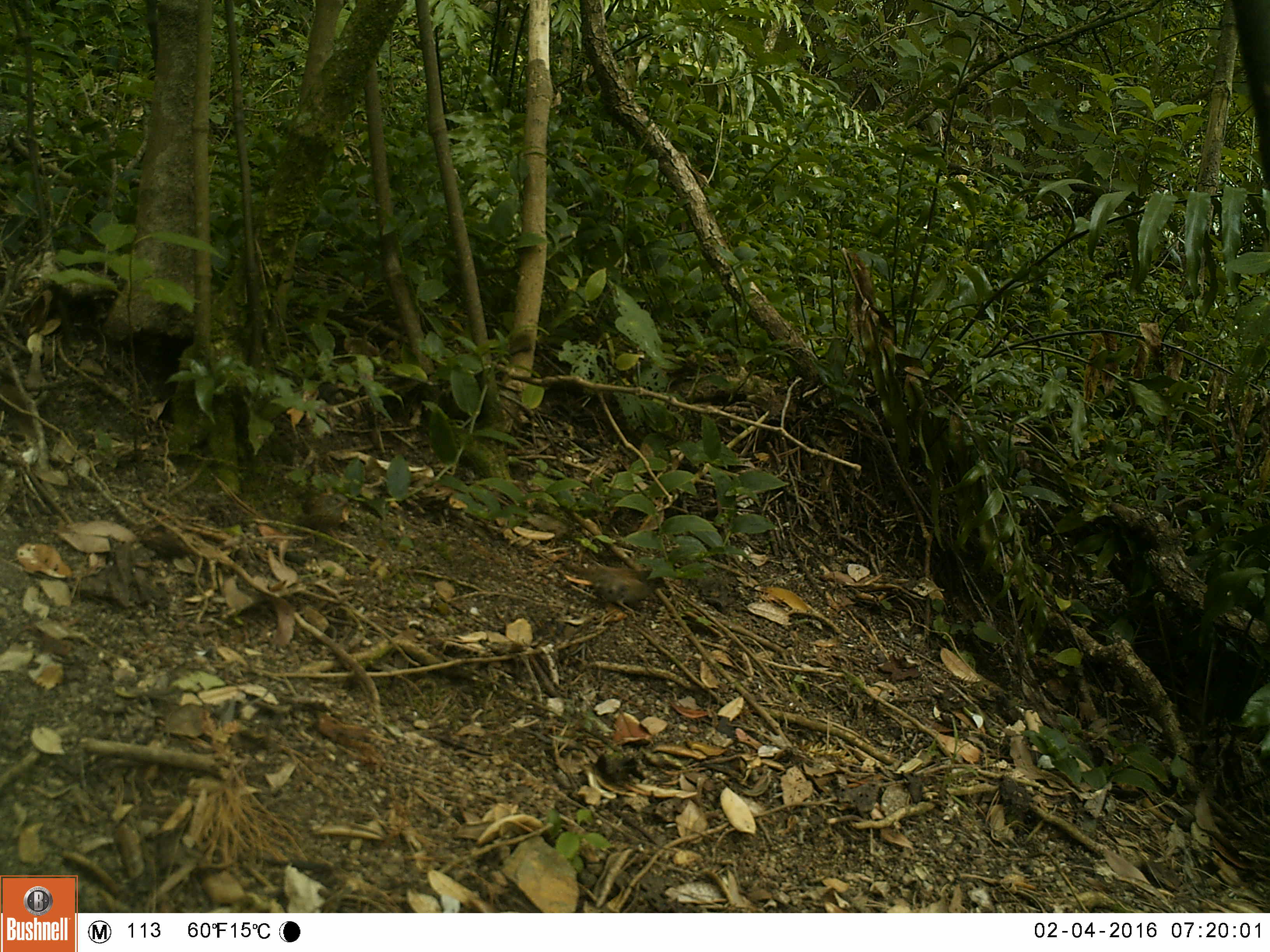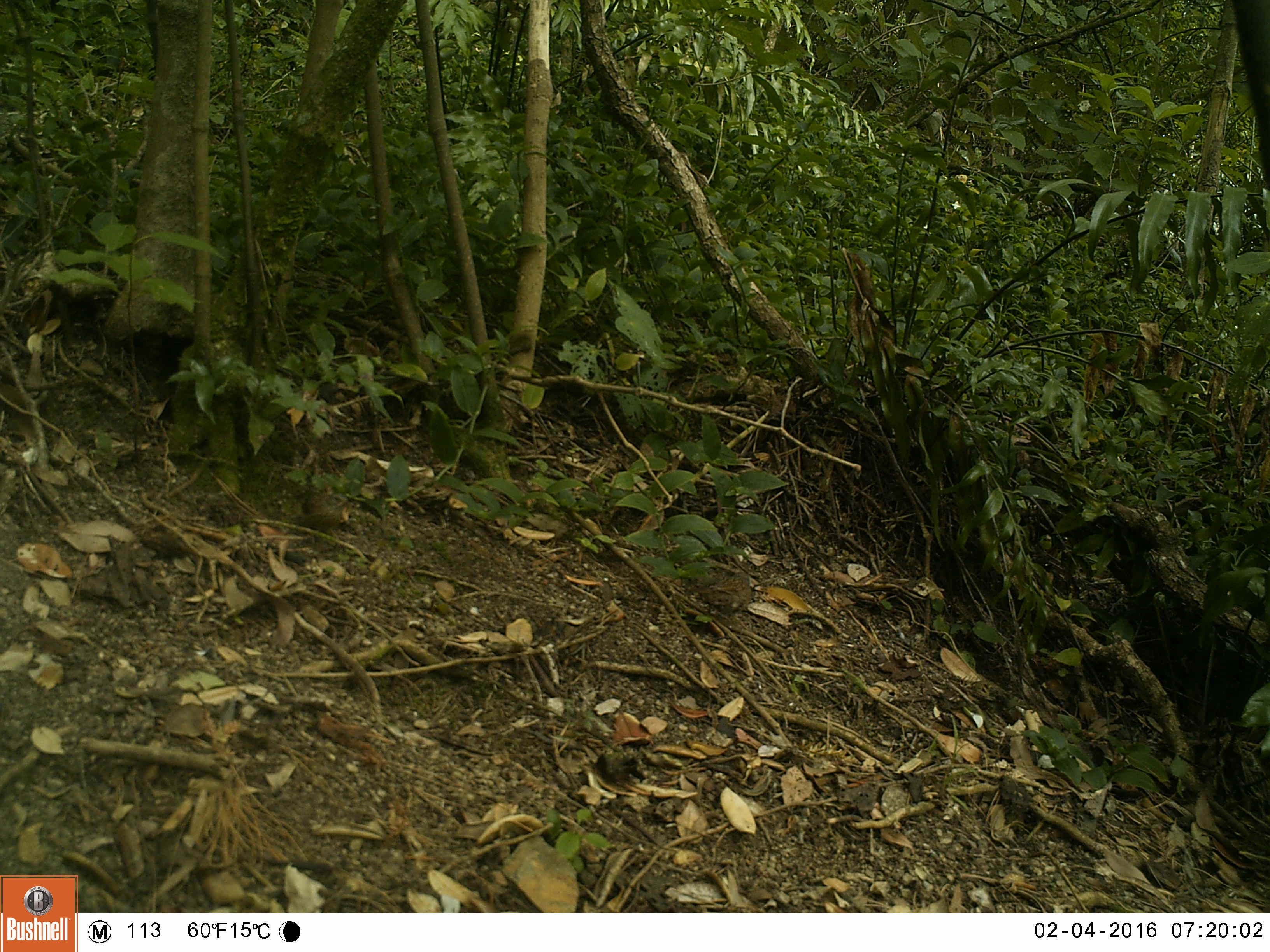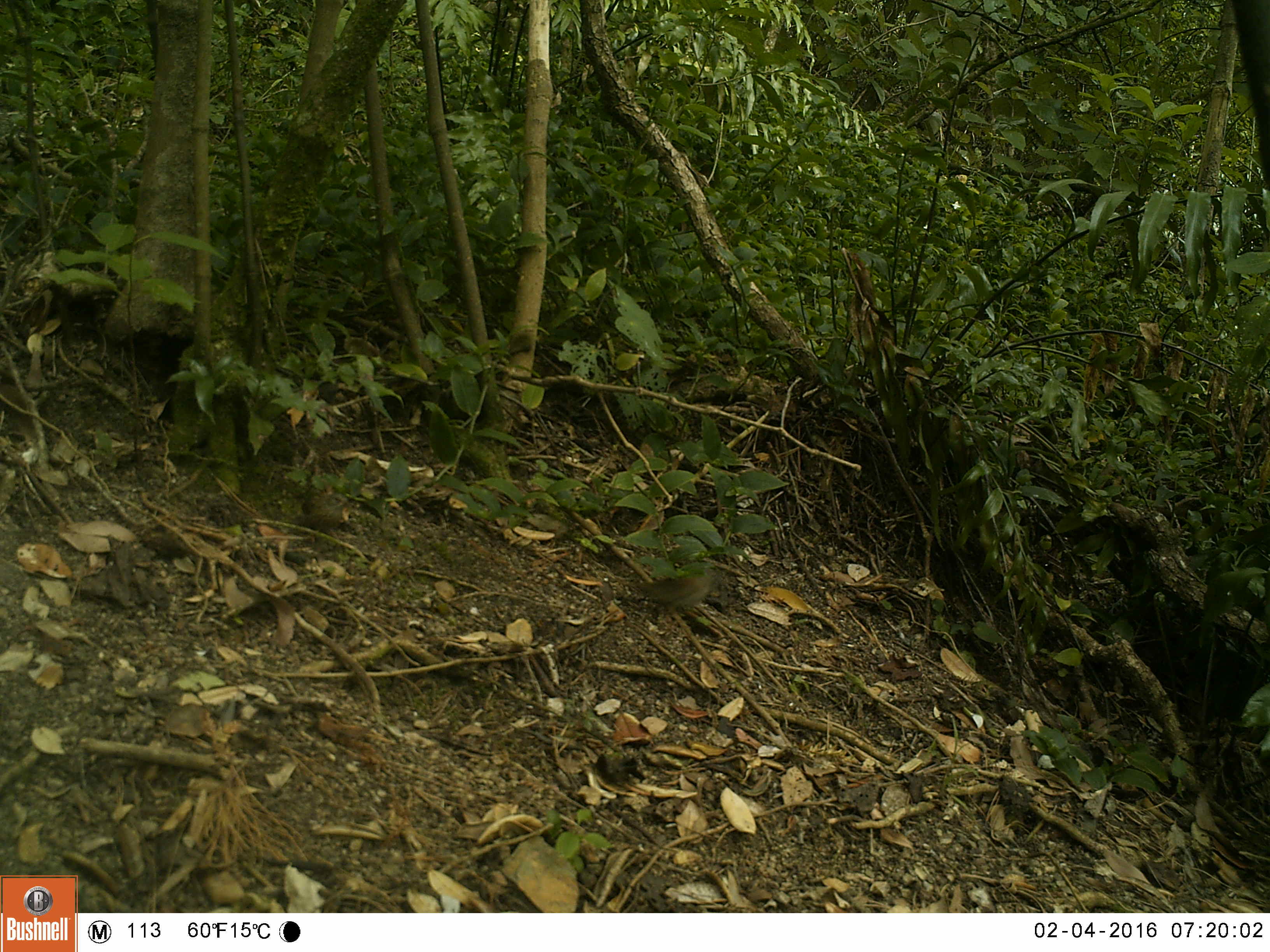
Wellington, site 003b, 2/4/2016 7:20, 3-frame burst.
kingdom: Animalia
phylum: Chordata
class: Aves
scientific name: Aves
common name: bird